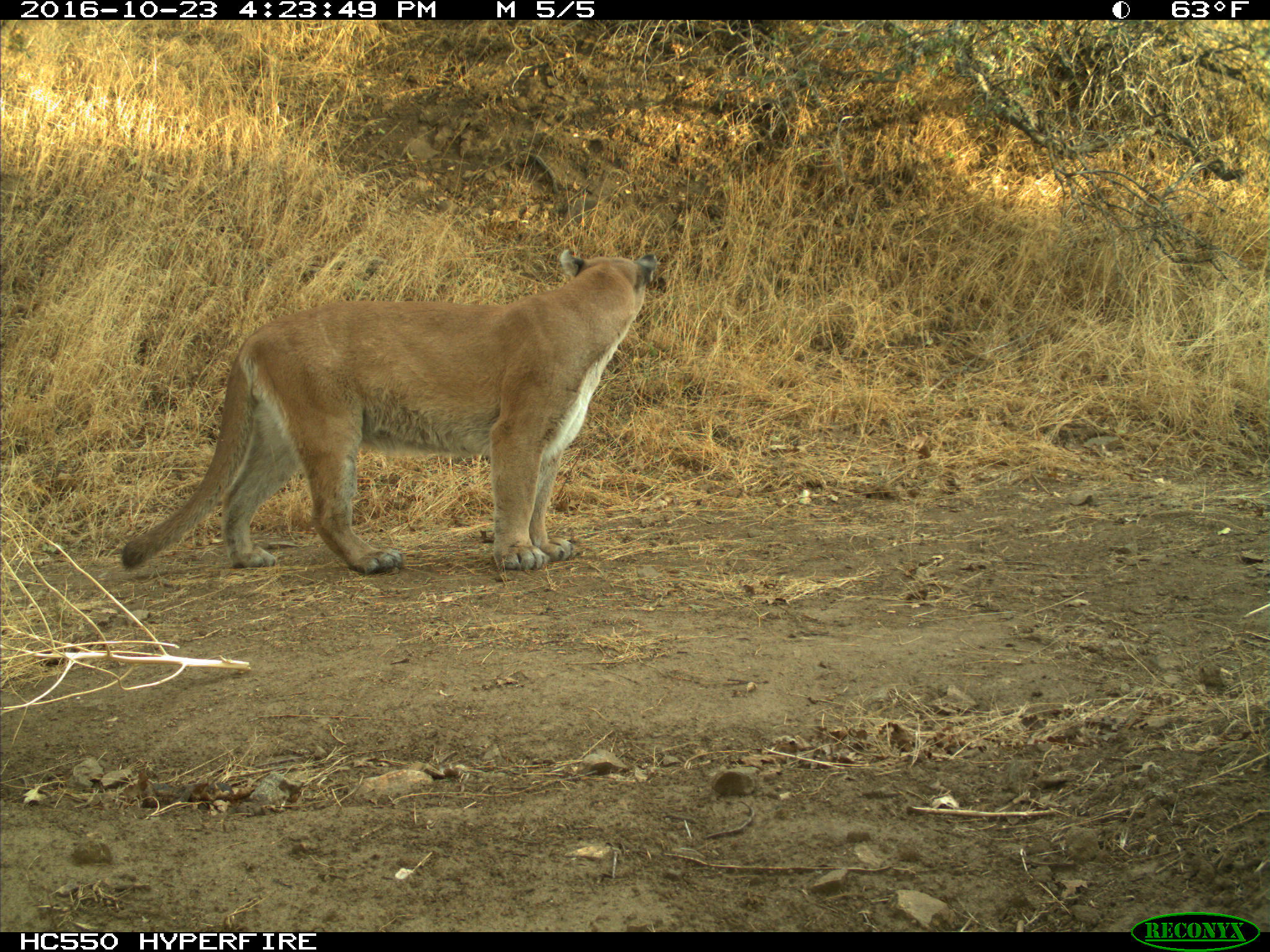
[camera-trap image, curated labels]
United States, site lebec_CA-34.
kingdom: Animalia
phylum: Chordata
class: Mammalia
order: Carnivora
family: Felidae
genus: Puma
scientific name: Puma concolor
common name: mountain lion